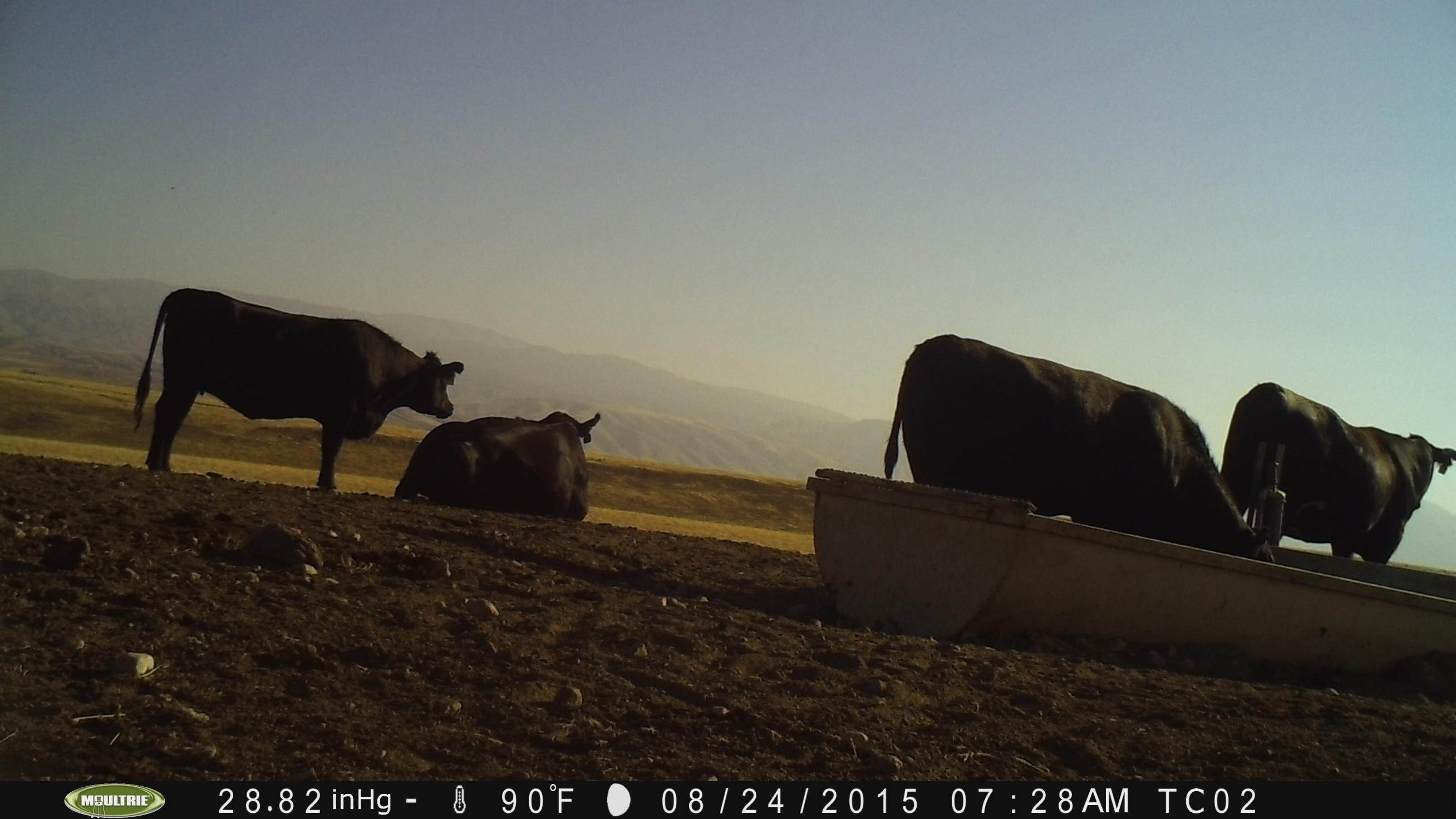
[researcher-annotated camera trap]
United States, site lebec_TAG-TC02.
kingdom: Animalia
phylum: Chordata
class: Mammalia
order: Artiodactyla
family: Bovidae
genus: Bos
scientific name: Bos taurus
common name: domestic cow